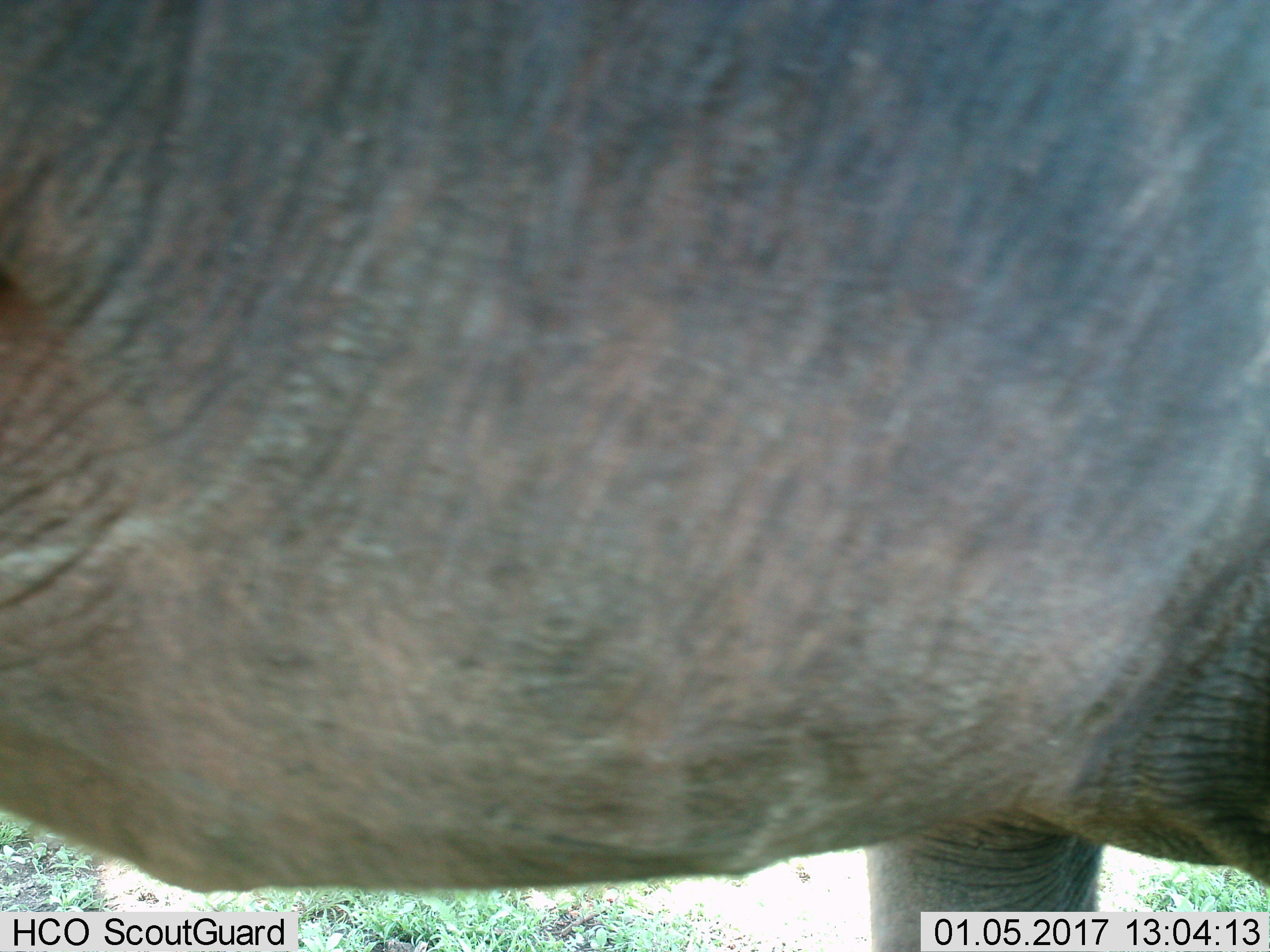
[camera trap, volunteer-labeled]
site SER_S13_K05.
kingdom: Animalia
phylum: Chordata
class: Mammalia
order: Artiodactyla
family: Bovidae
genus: Connochaetes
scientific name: Connochaetes taurinus taurinus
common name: blue wildebeest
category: wildebeestblue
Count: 1.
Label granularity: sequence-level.